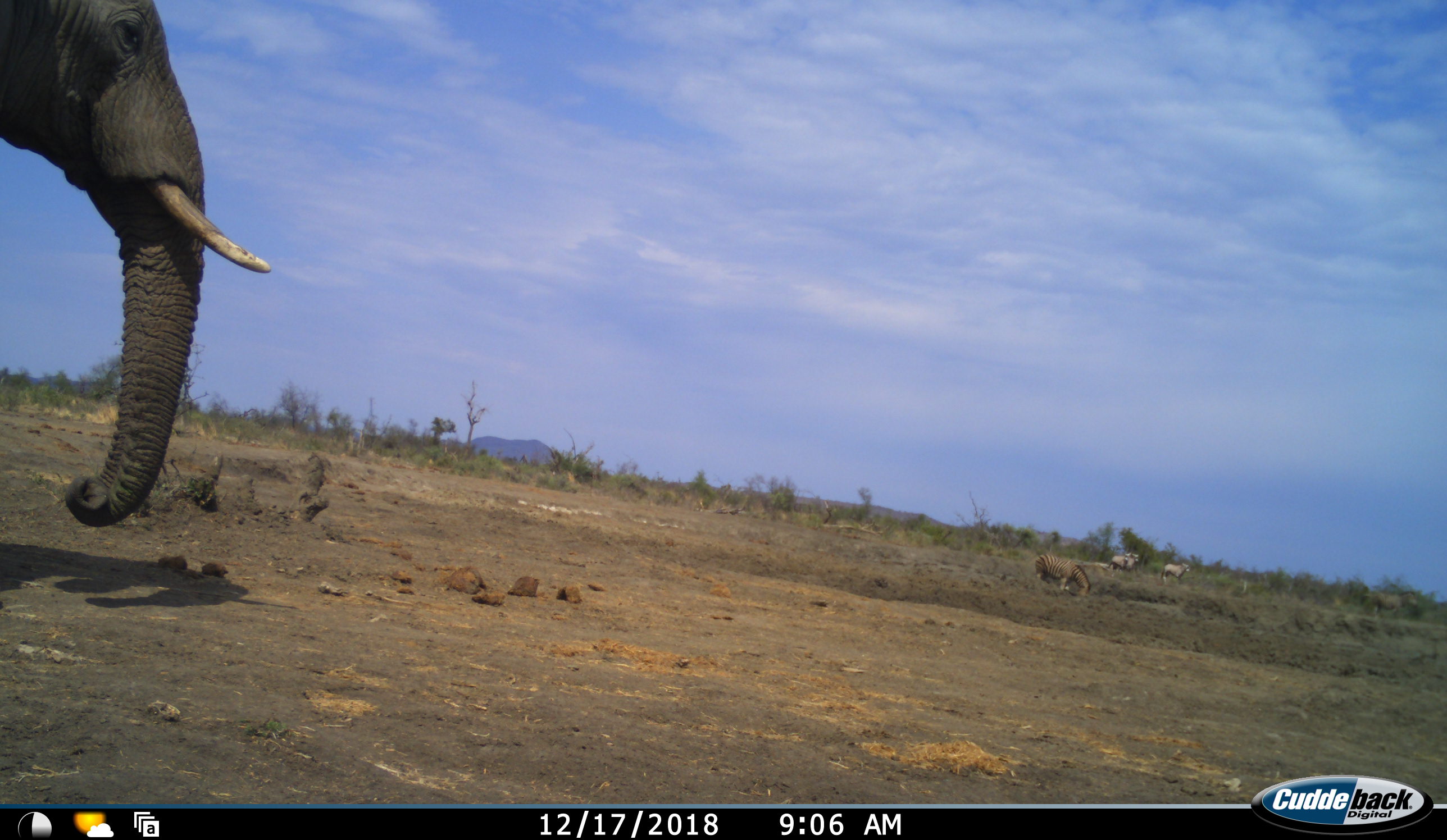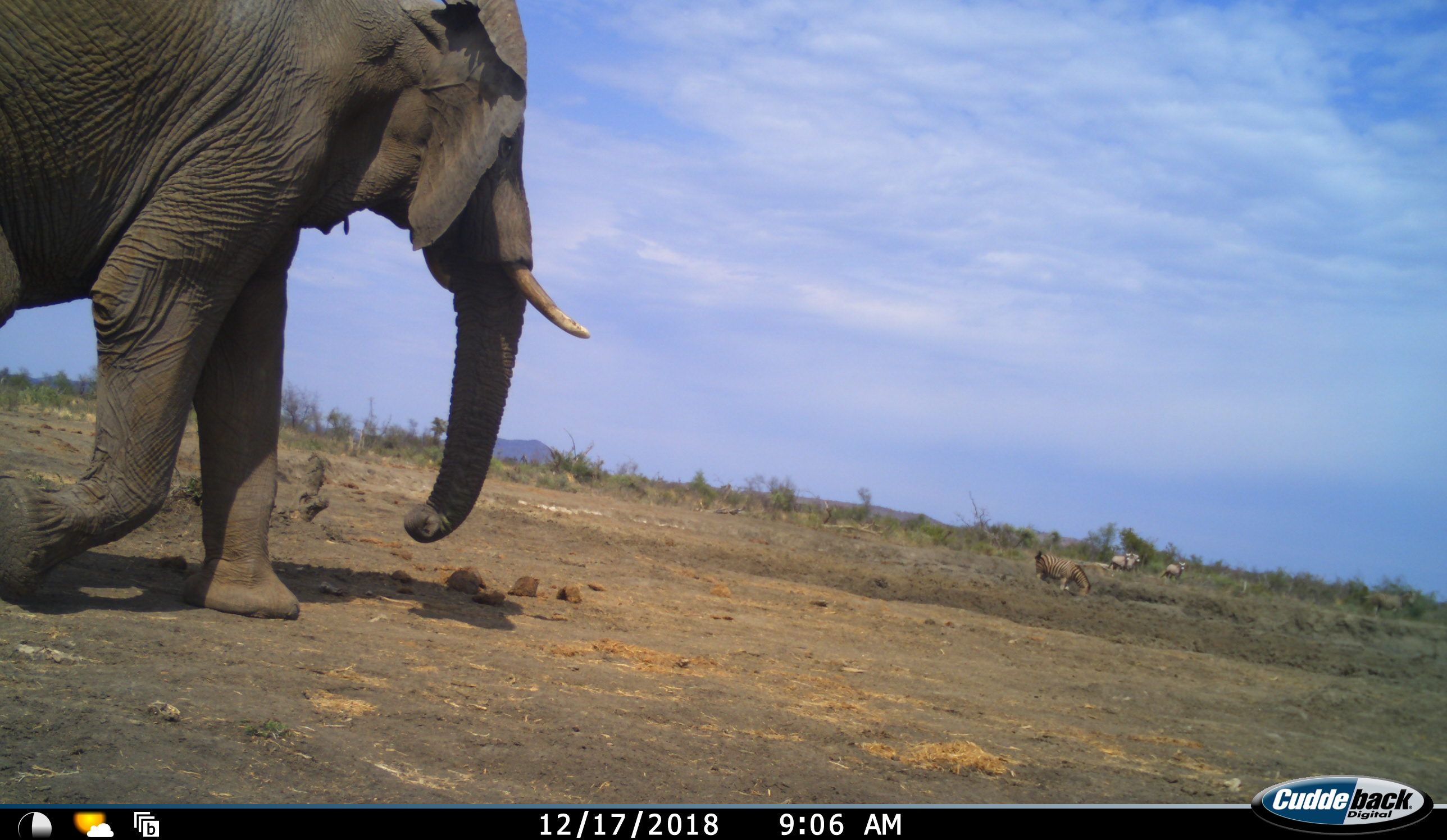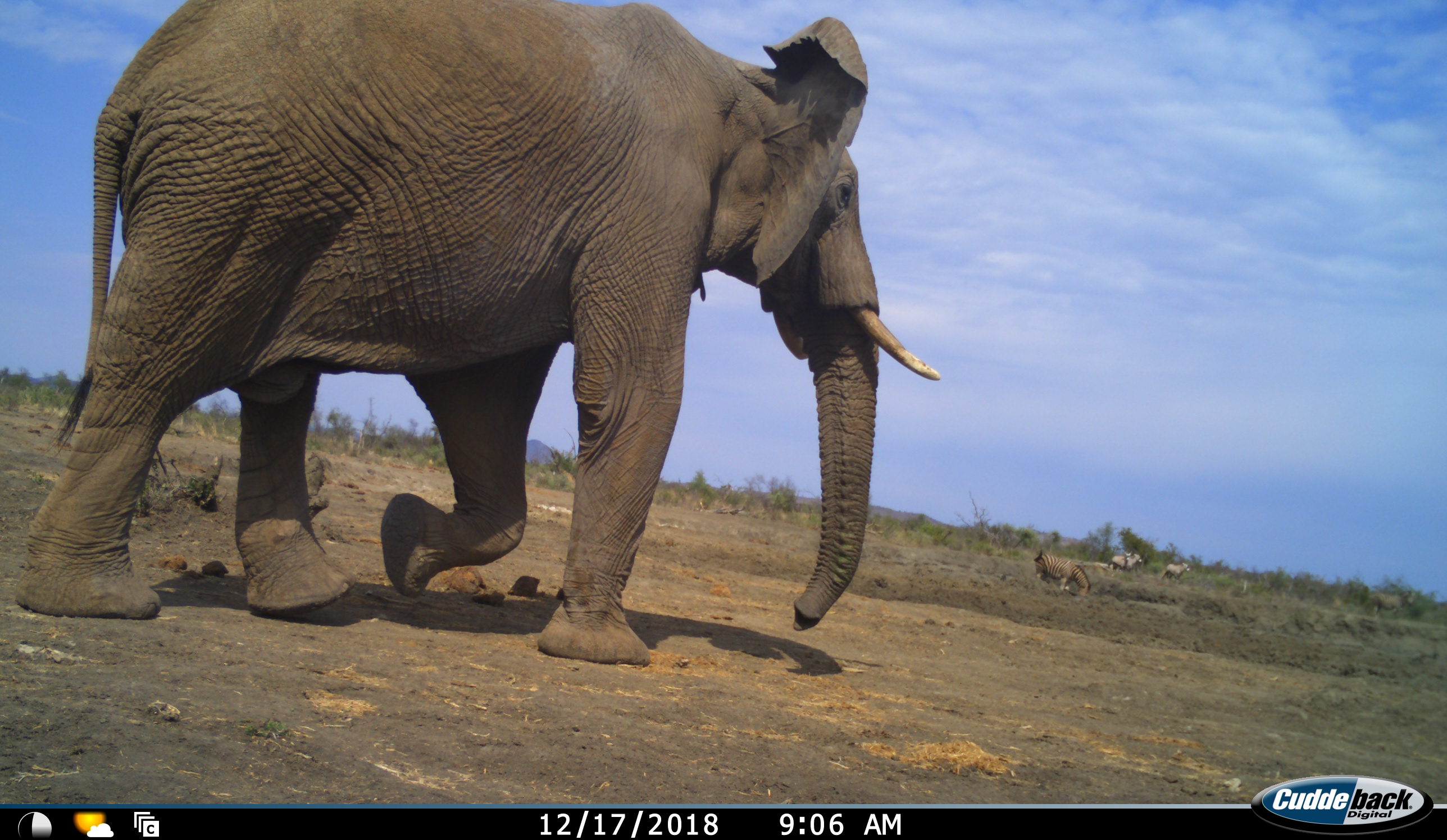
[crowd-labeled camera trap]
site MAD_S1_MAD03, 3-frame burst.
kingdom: Animalia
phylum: Chordata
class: Mammalia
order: Proboscidea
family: Elephantidae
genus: Loxodonta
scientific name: Loxodonta africana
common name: african bush elephant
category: elephant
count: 1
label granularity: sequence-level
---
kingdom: Animalia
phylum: Chordata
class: Mammalia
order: Perissodactyla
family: Equidae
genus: Equus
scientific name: Equus quagga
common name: plains zebra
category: zebraplains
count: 2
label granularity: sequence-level